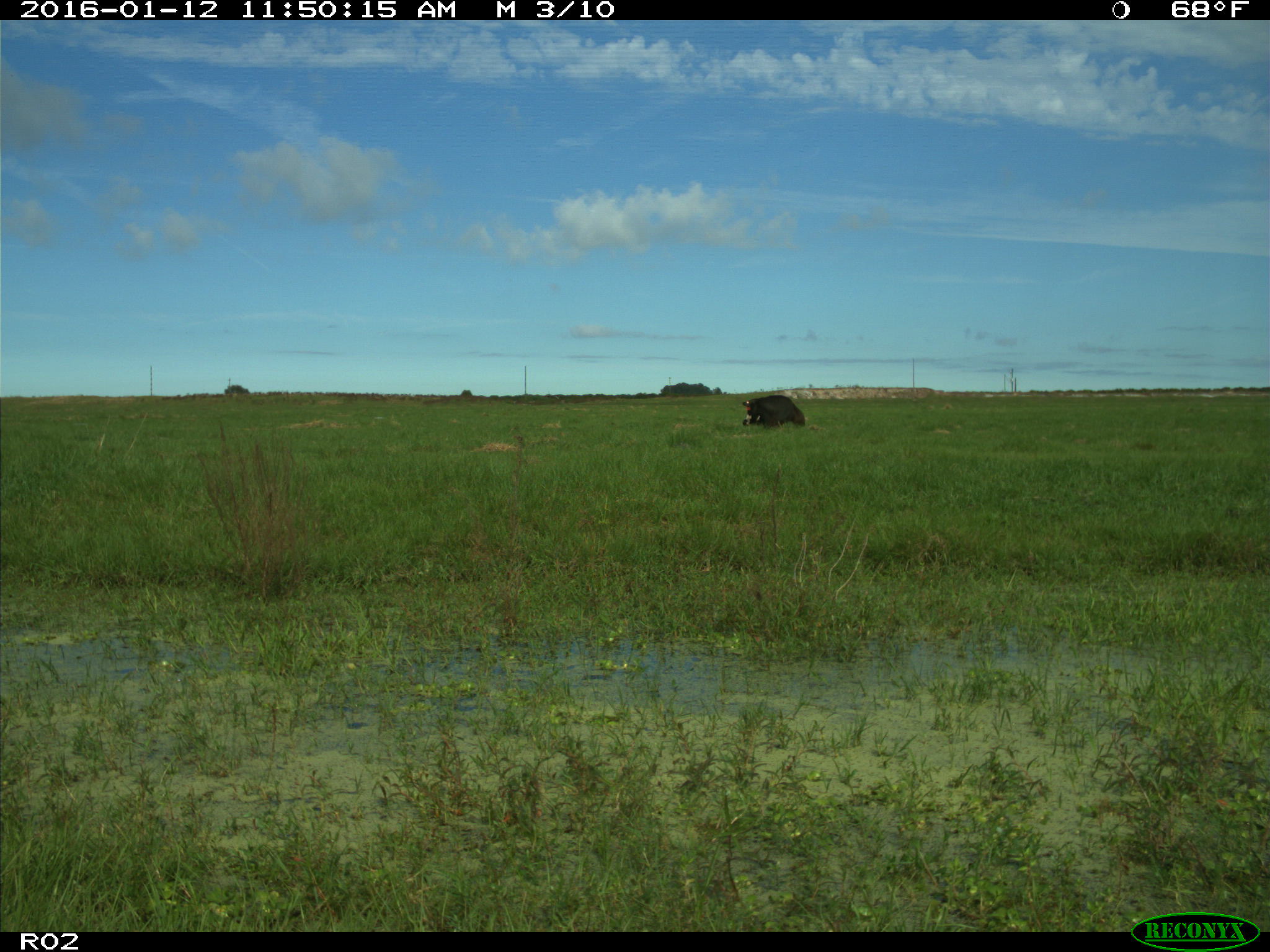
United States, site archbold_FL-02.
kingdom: Animalia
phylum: Chordata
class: Mammalia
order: Artiodactyla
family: Bovidae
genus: Bos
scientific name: Bos taurus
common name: domestic cow